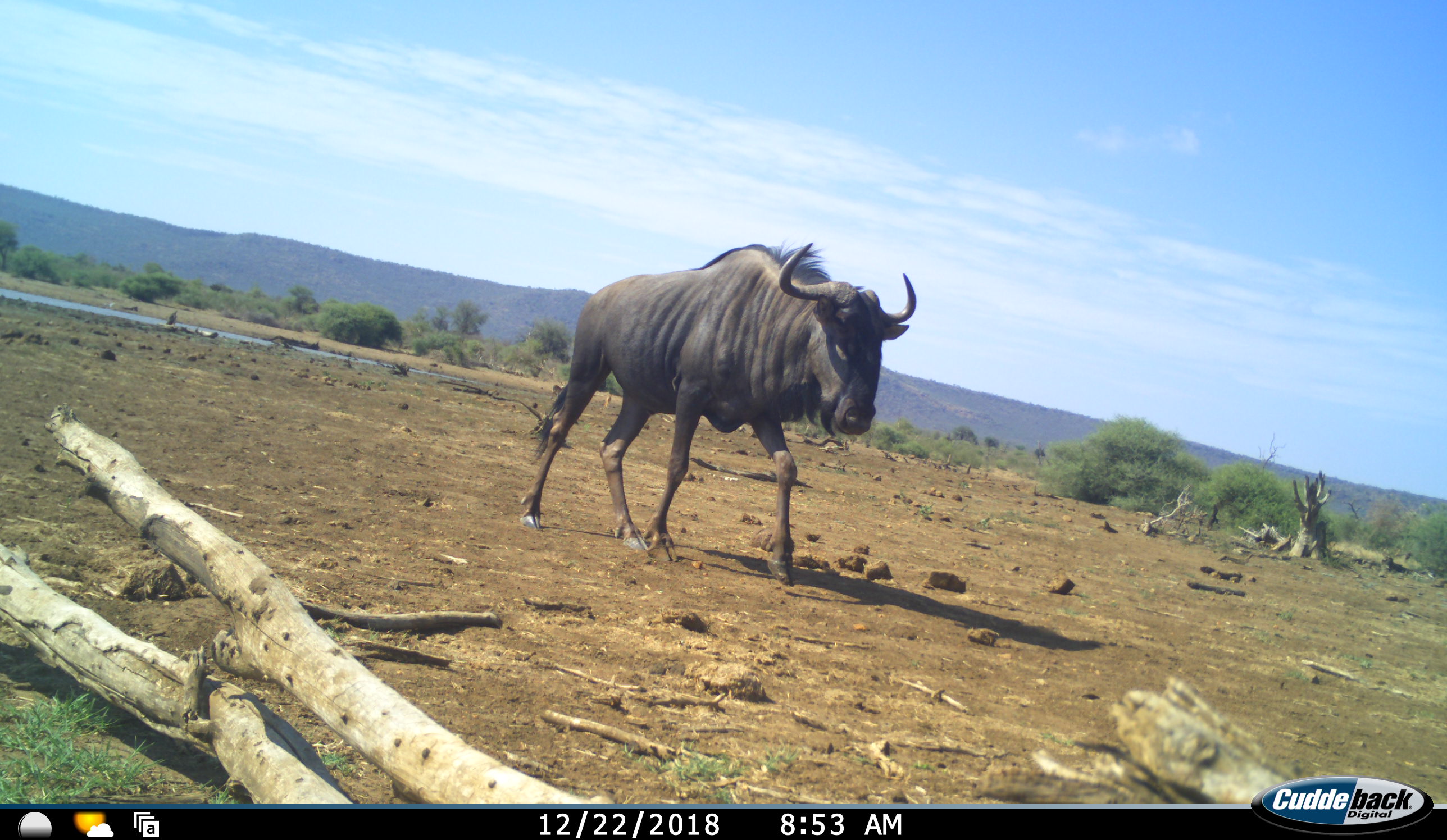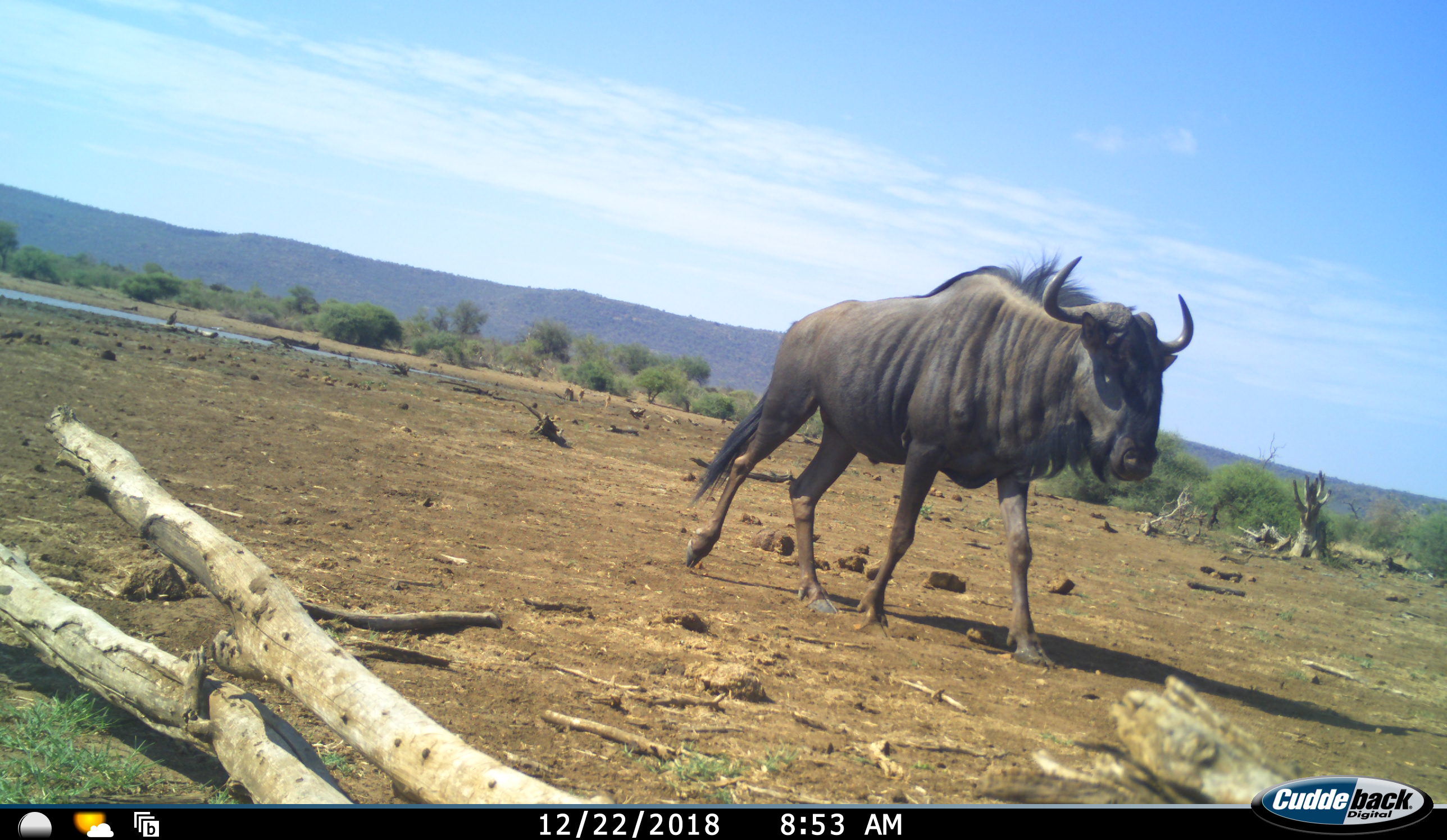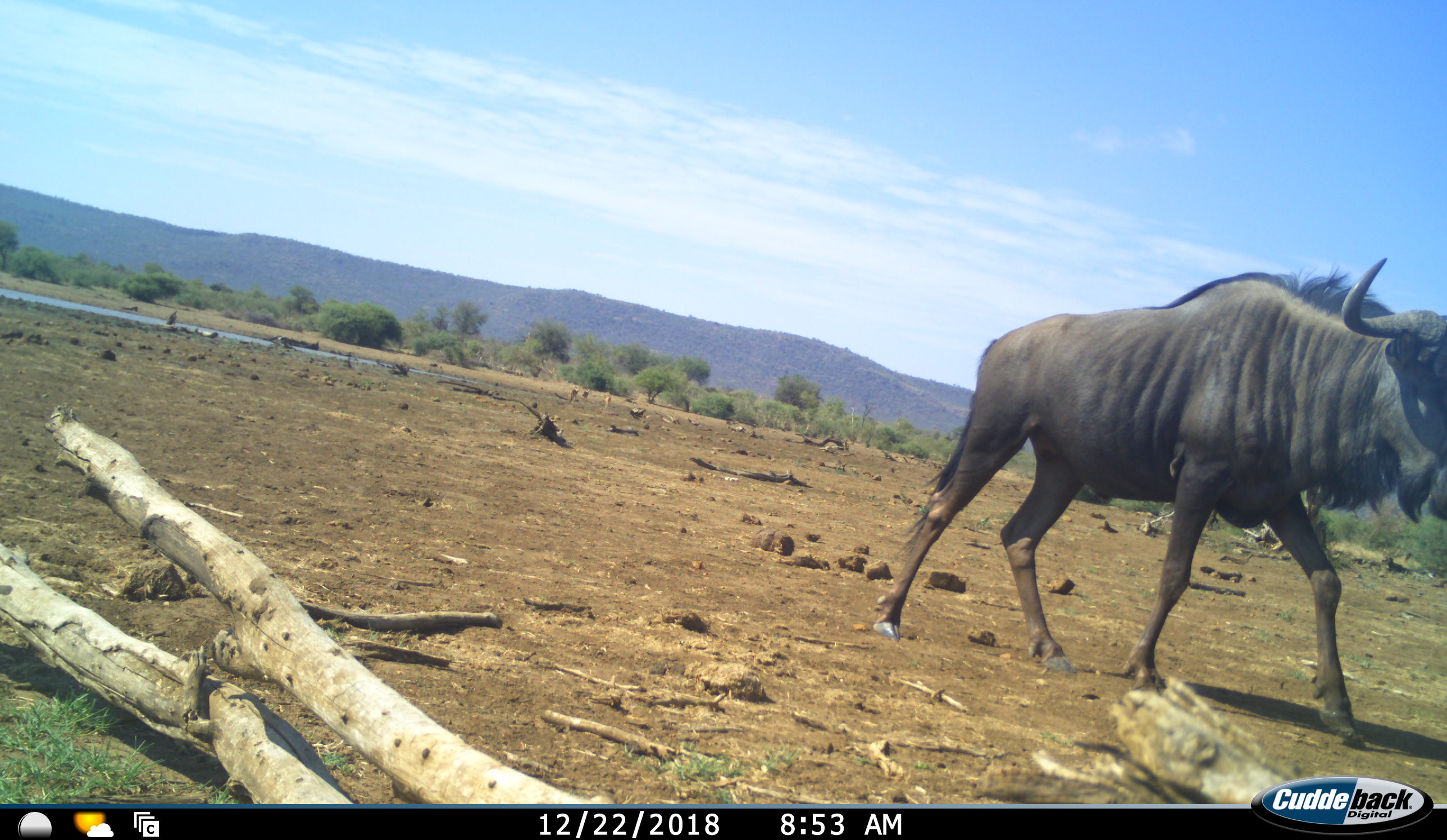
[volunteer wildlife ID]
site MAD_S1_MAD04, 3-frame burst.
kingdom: Animalia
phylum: Chordata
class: Mammalia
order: Artiodactyla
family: Bovidae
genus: Connochaetes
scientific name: Connochaetes taurinus taurinus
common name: blue wildebeest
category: wildebeestblue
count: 1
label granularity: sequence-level